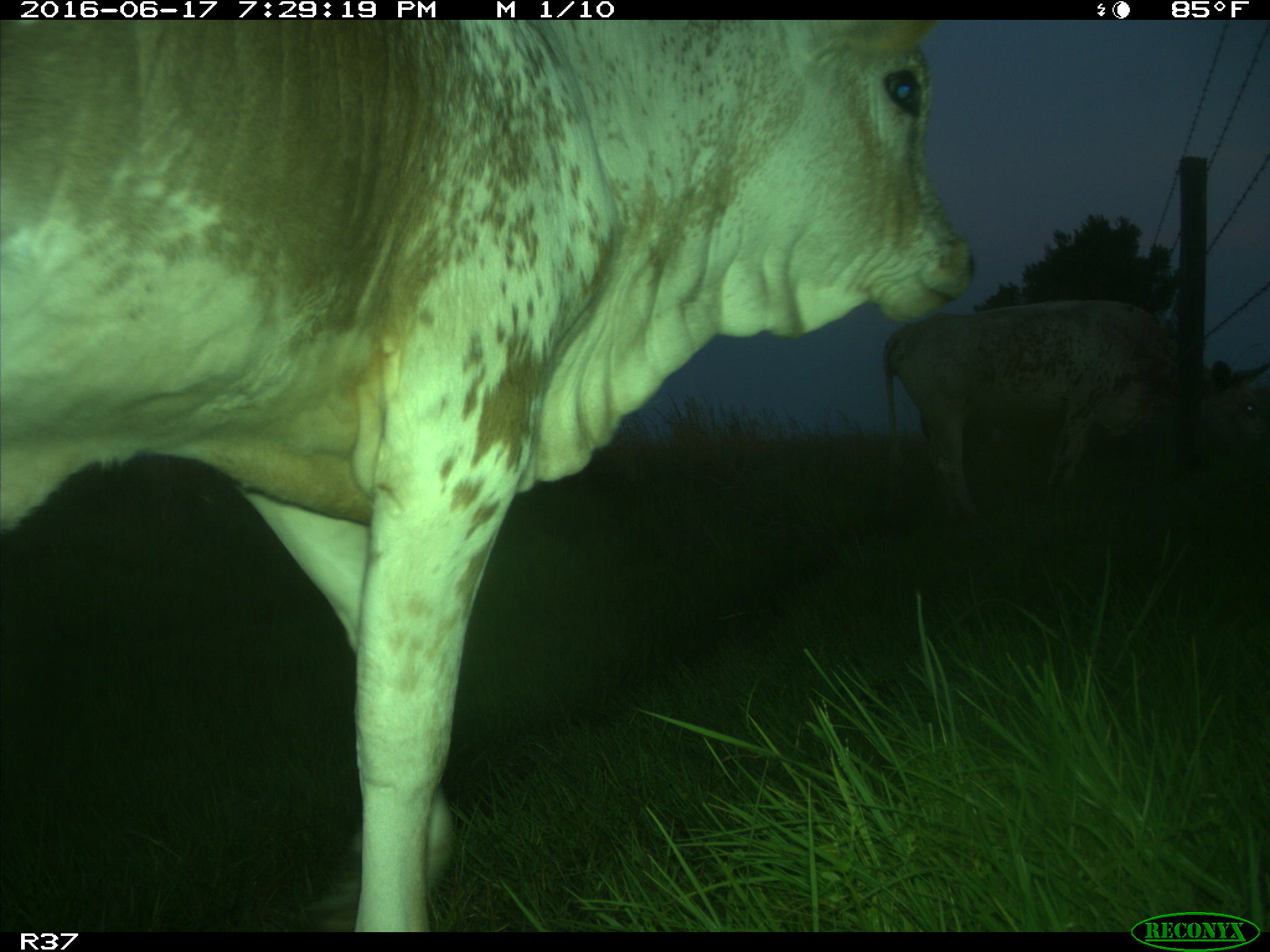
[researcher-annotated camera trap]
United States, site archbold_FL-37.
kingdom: Animalia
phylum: Chordata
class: Mammalia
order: Artiodactyla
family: Bovidae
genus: Bos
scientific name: Bos taurus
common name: domestic cow